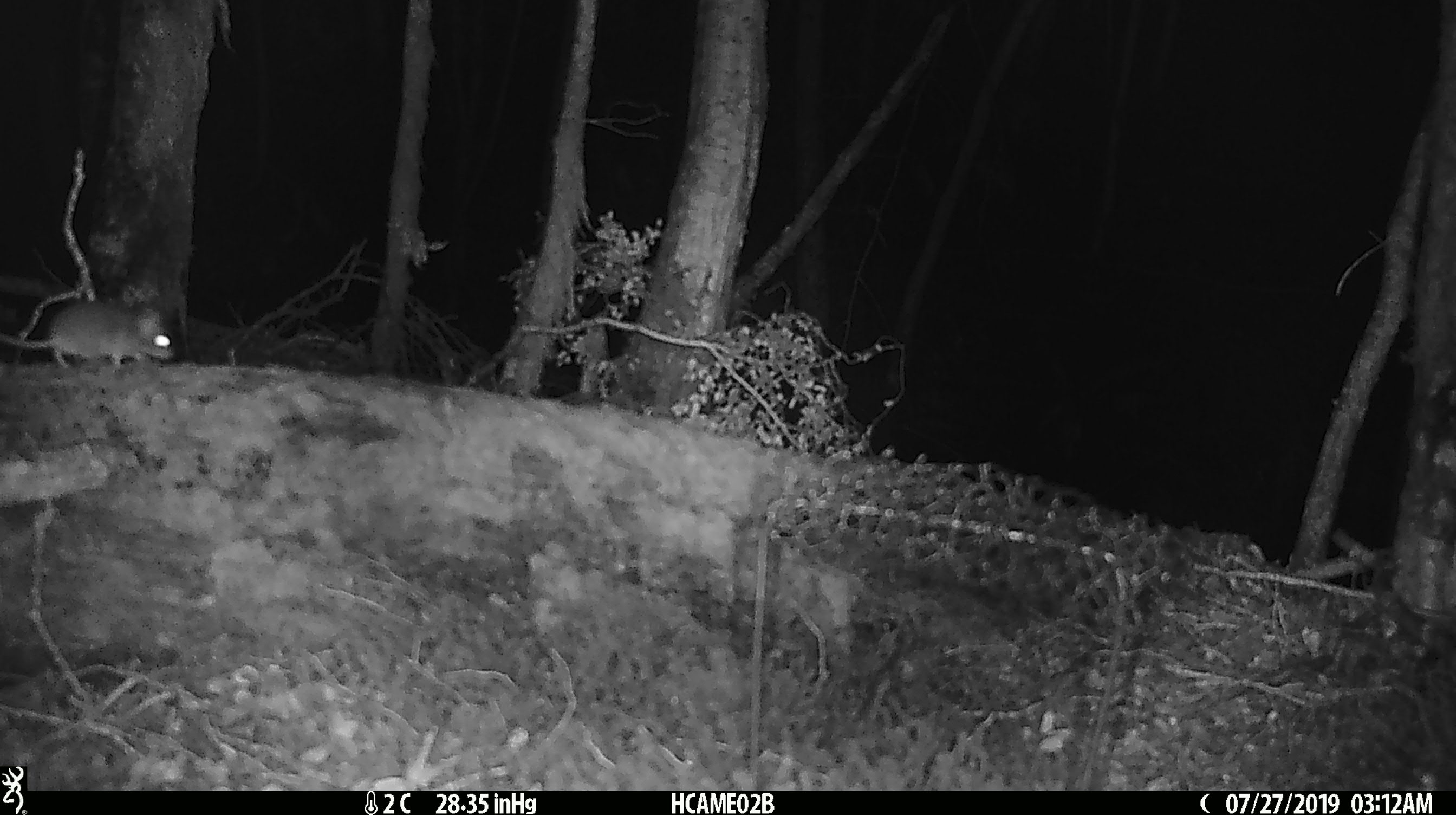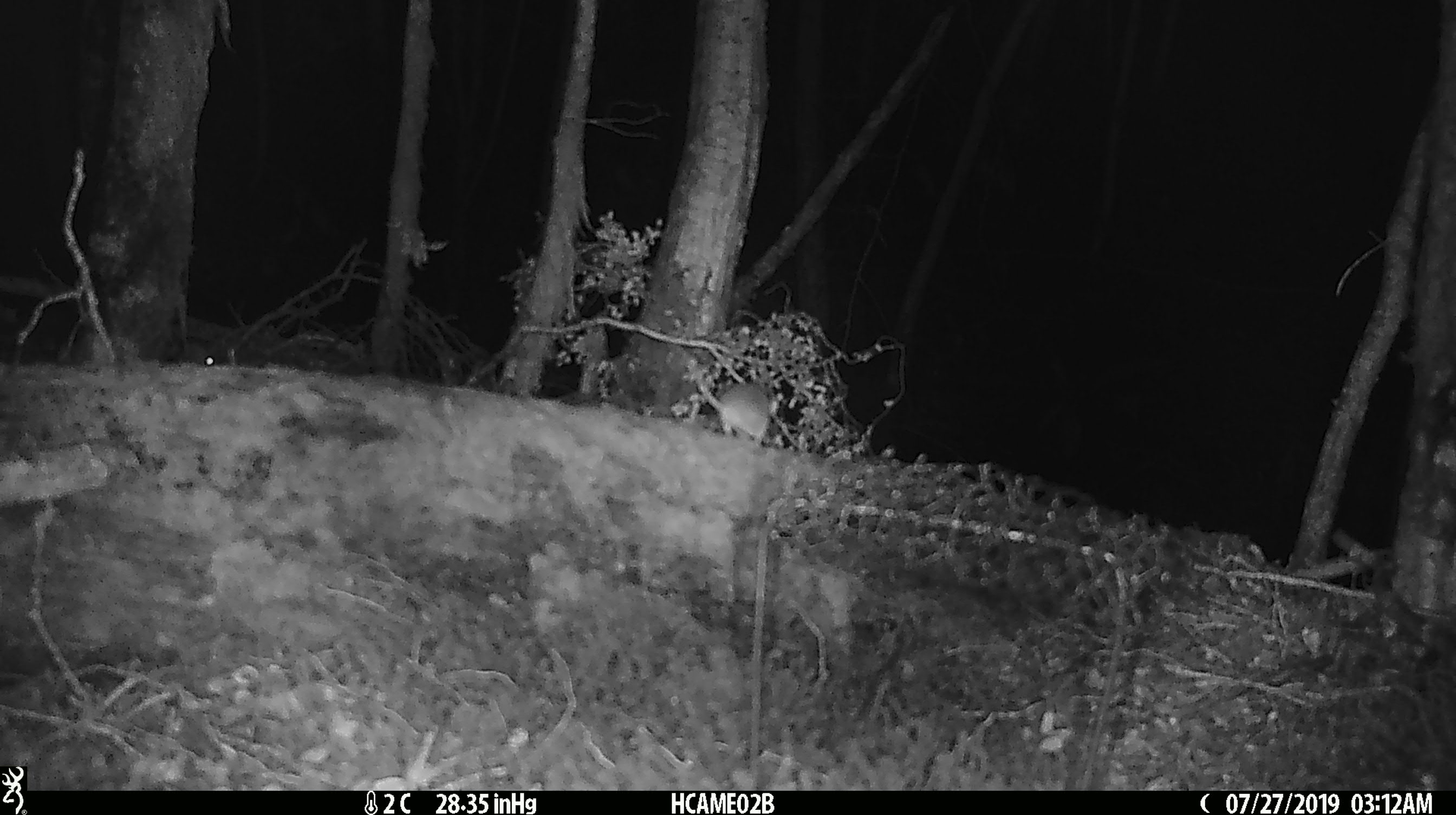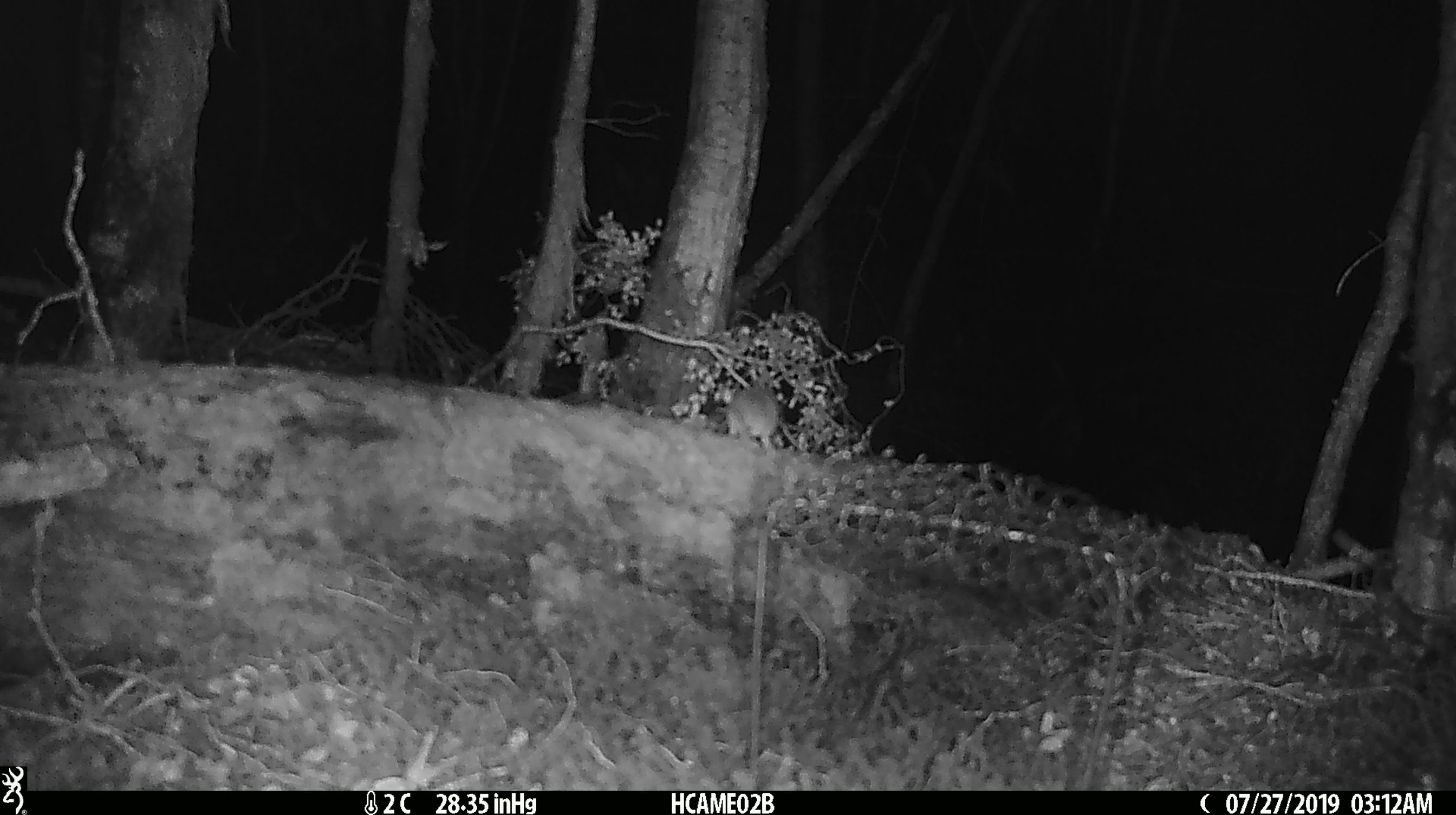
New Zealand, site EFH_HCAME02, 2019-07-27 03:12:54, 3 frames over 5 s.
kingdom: Animalia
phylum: Chordata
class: Mammalia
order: Rodentia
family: Muridae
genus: Mus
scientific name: Mus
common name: mouse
Mouse (Mus).